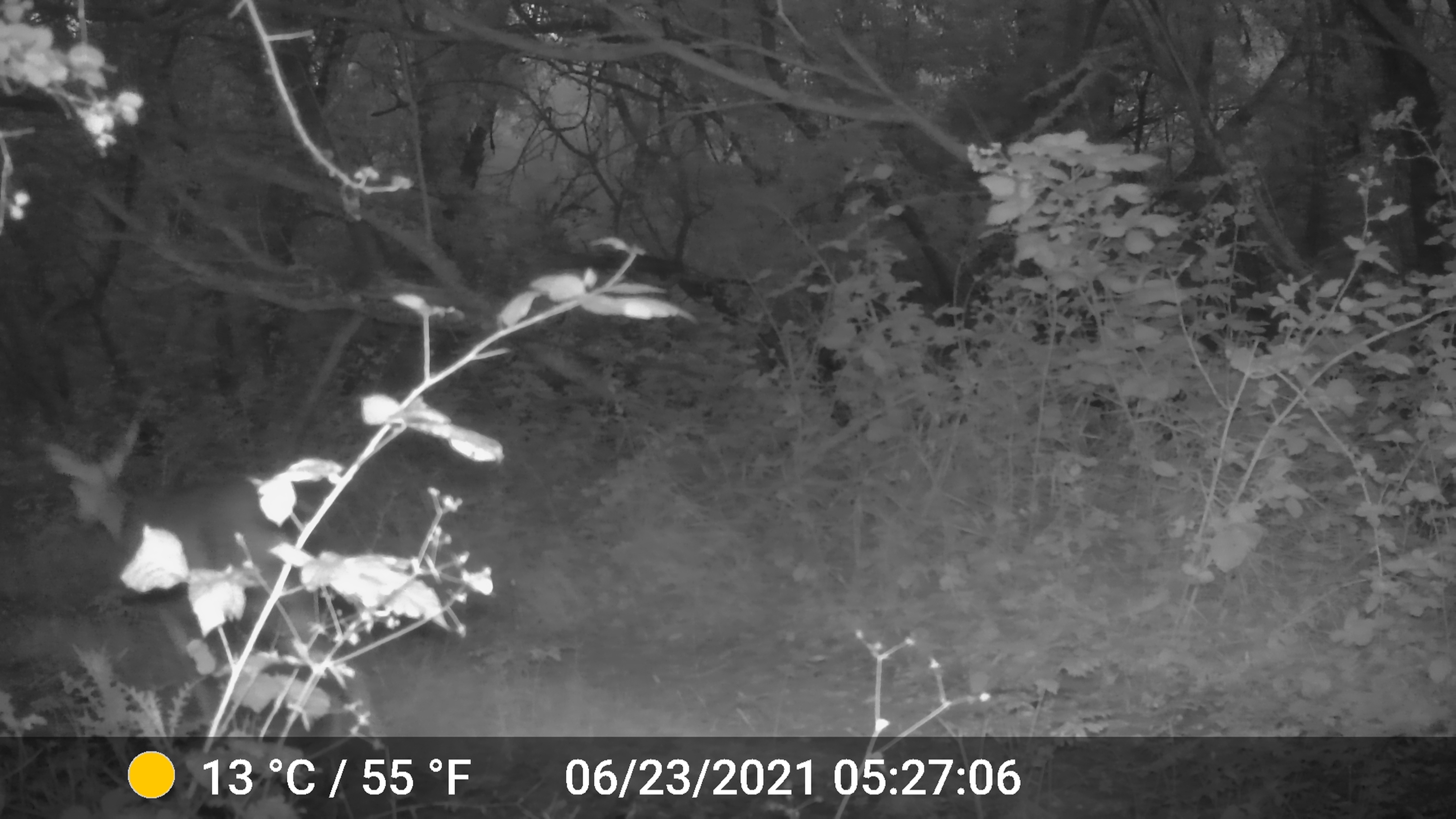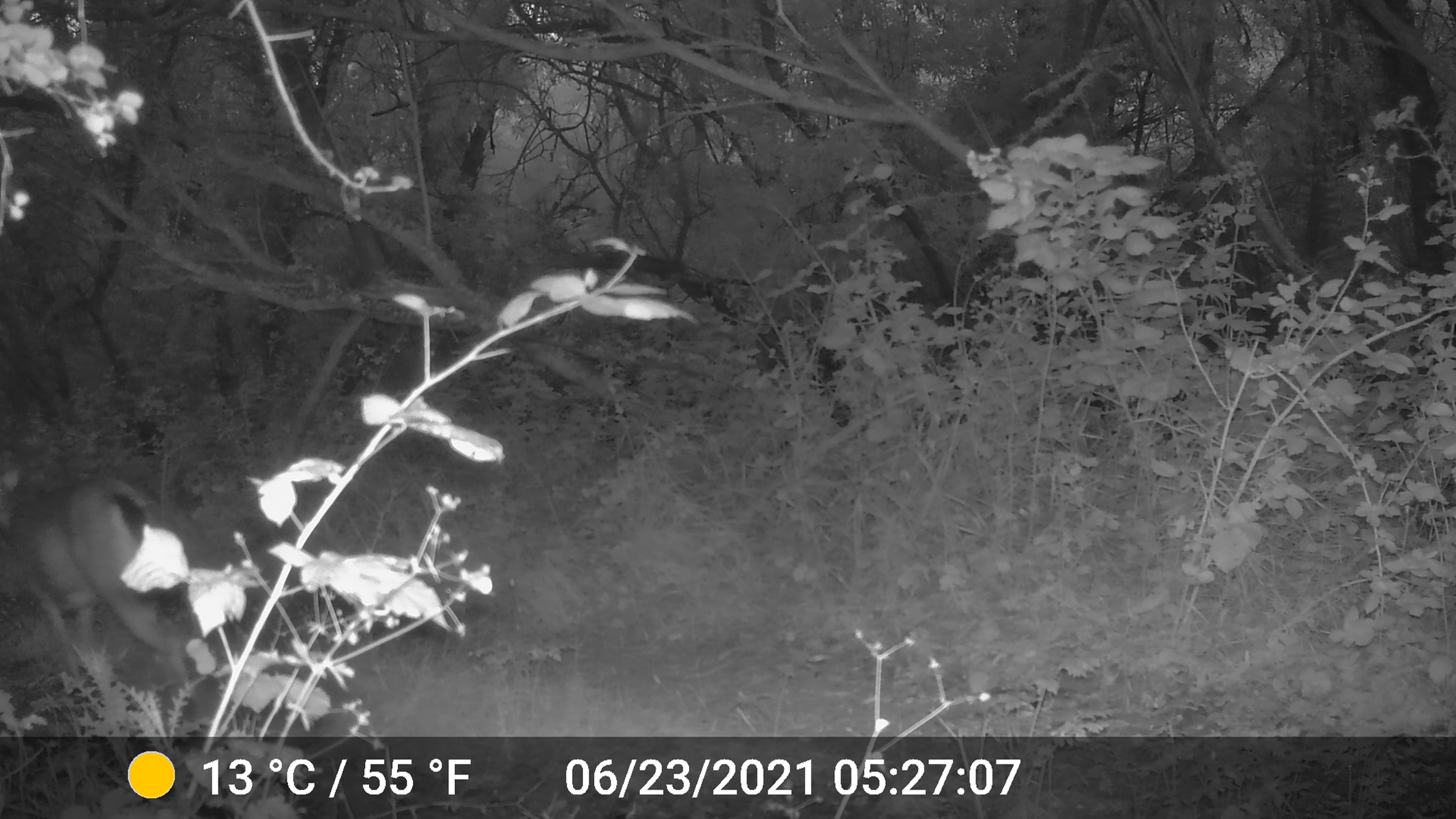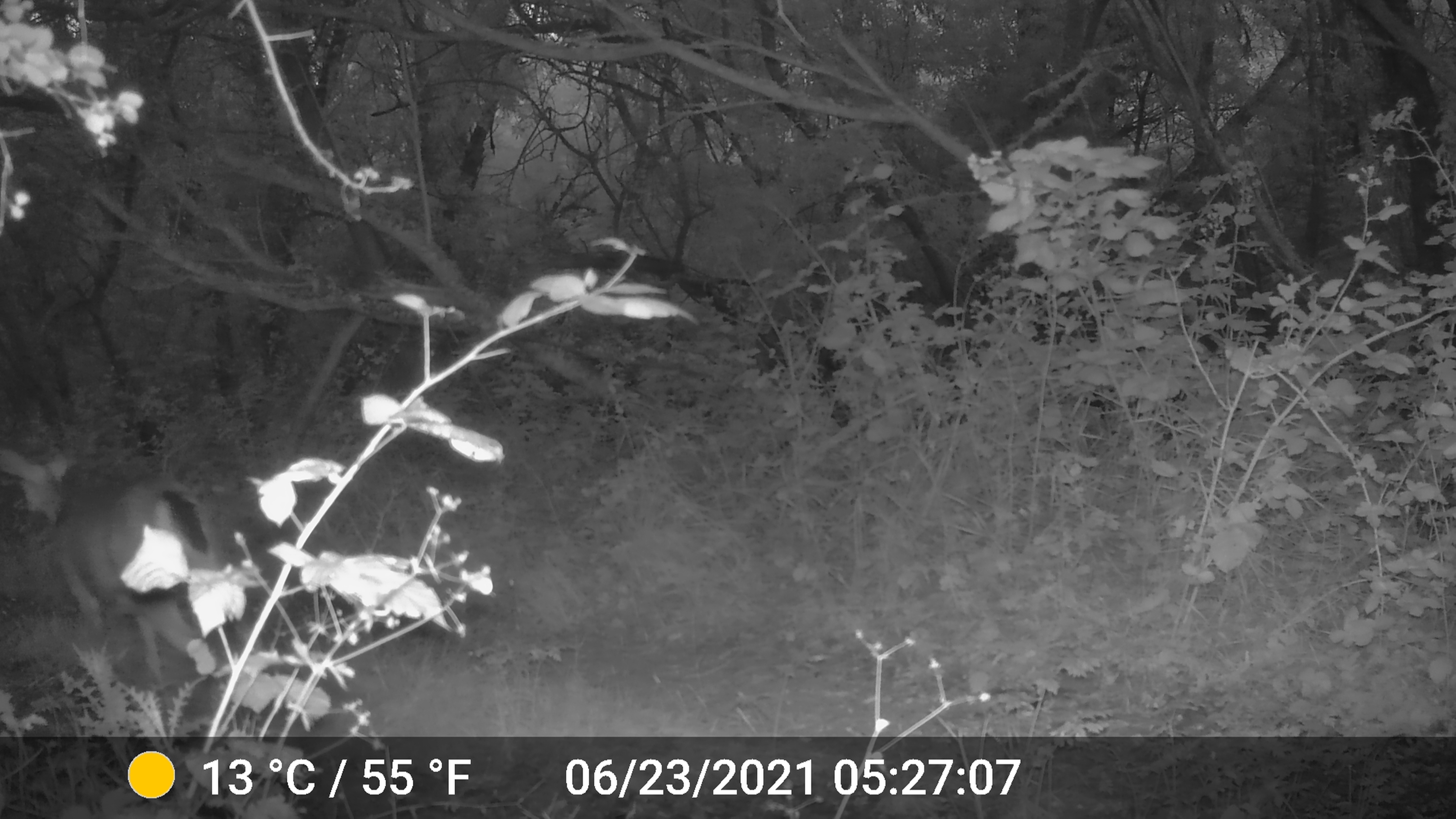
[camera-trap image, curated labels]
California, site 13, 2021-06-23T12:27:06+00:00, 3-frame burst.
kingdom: Animalia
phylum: Chordata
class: Mammalia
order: Artiodactyla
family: Cervidae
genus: Odocoileus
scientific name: Odocoileus hemionus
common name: mule deer